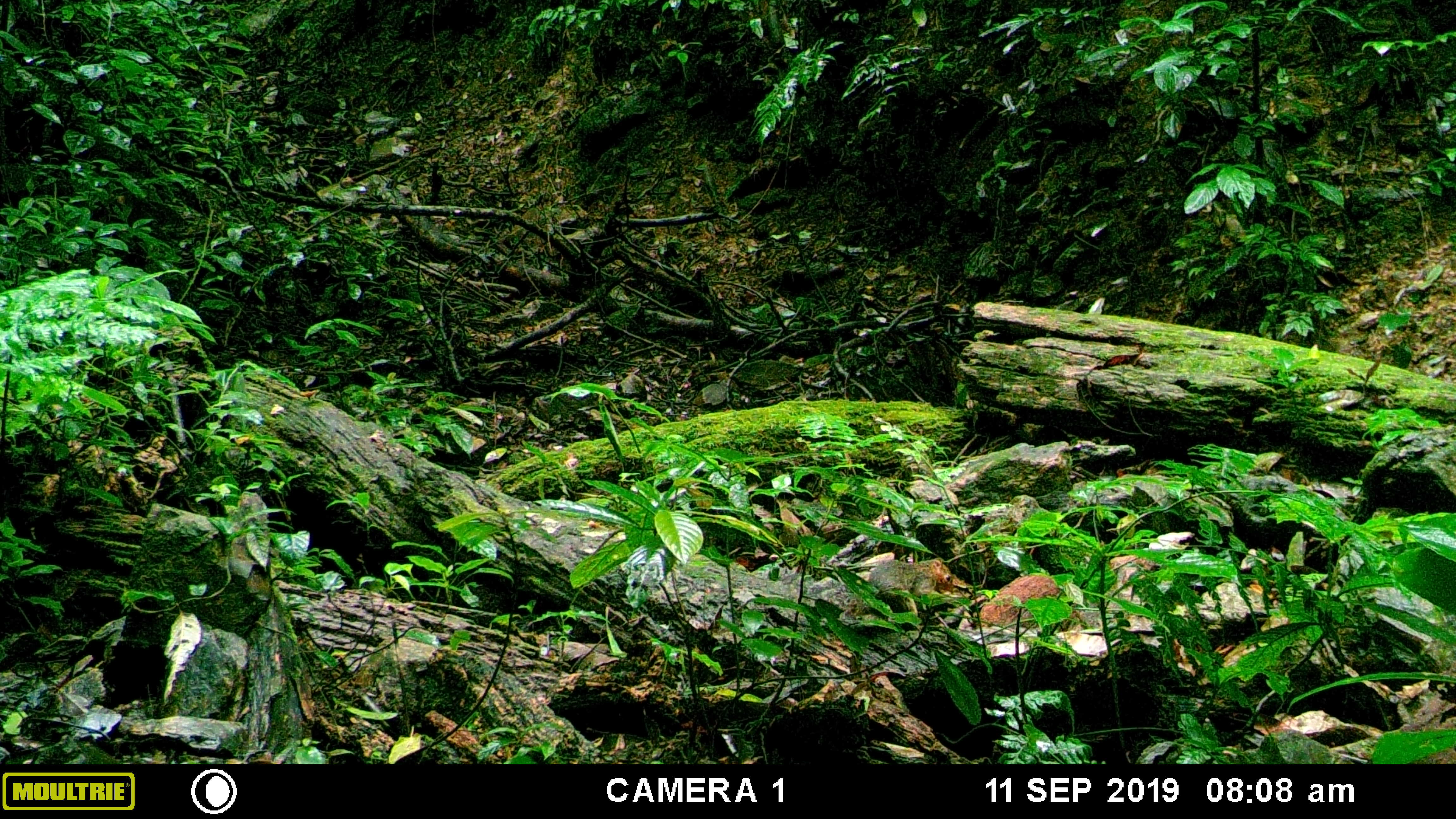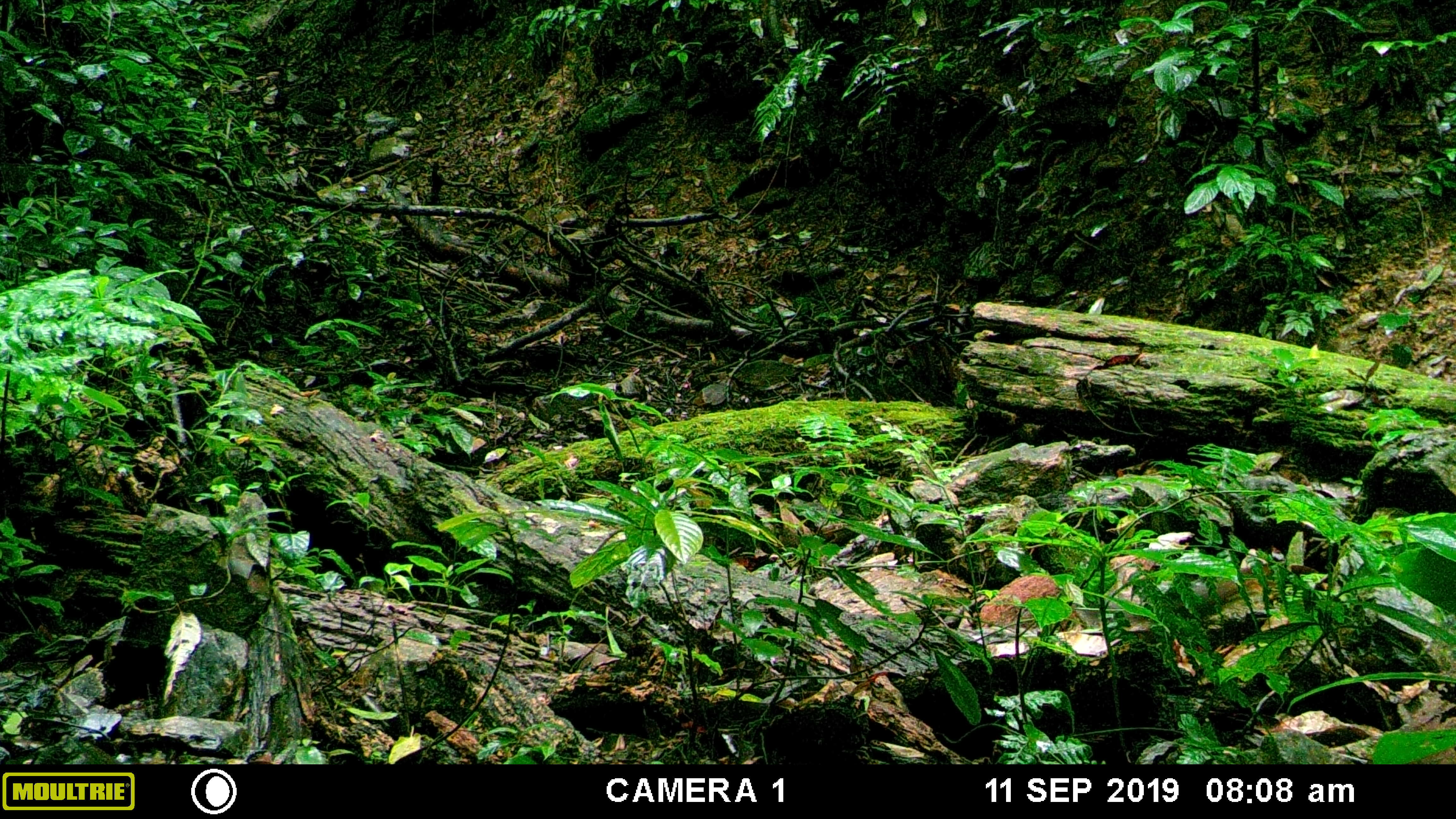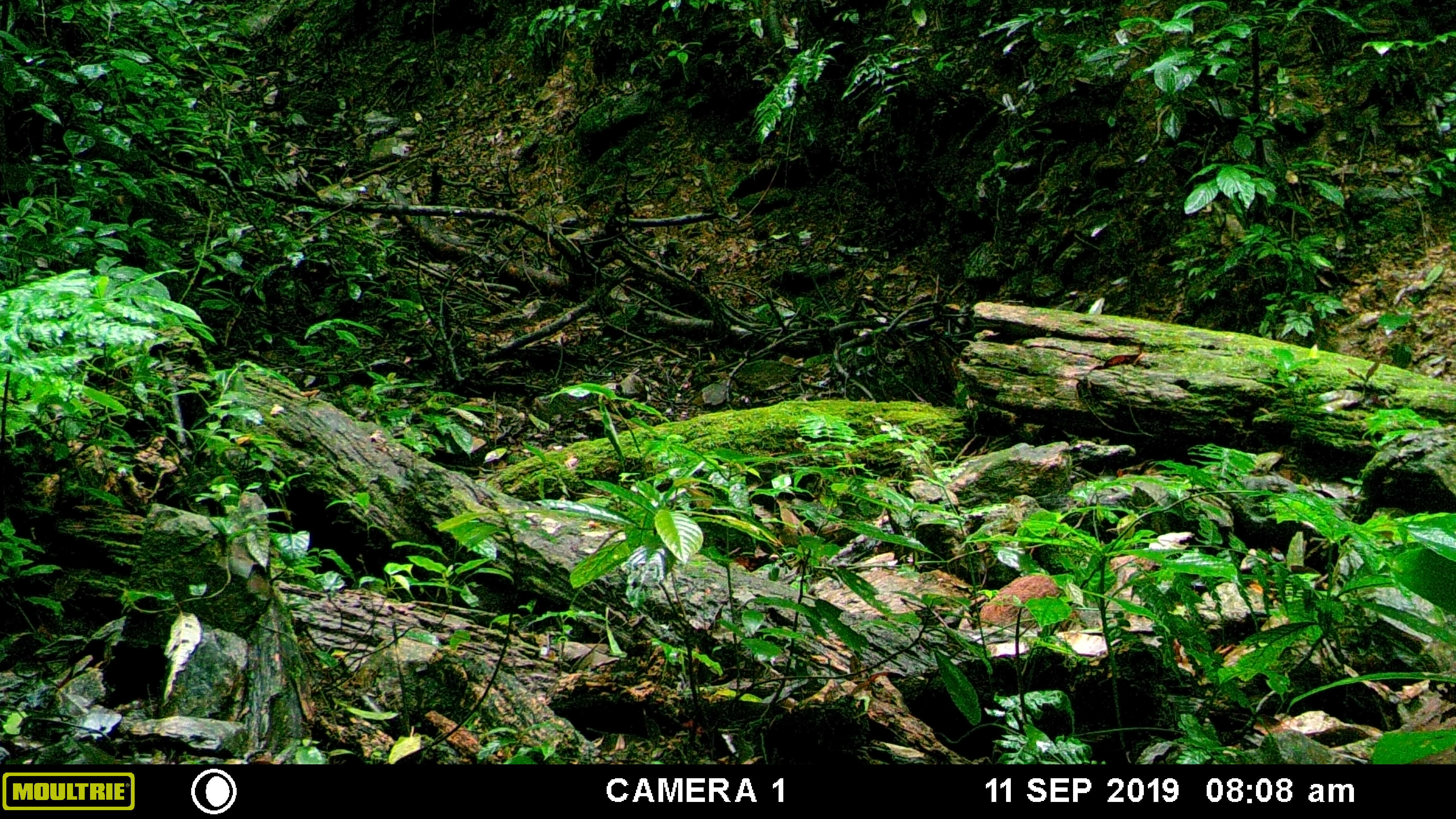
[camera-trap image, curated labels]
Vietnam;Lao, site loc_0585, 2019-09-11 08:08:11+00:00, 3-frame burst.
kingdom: Animalia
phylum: Chordata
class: Mammalia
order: Rodentia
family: Sciuridae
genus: Dremomys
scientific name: Dremomys rufigenis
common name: red-cheeked squirrel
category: red cheeked squirrel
Red cheeked squirrel (red-cheeked squirrel) (Dremomys rufigenis). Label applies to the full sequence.